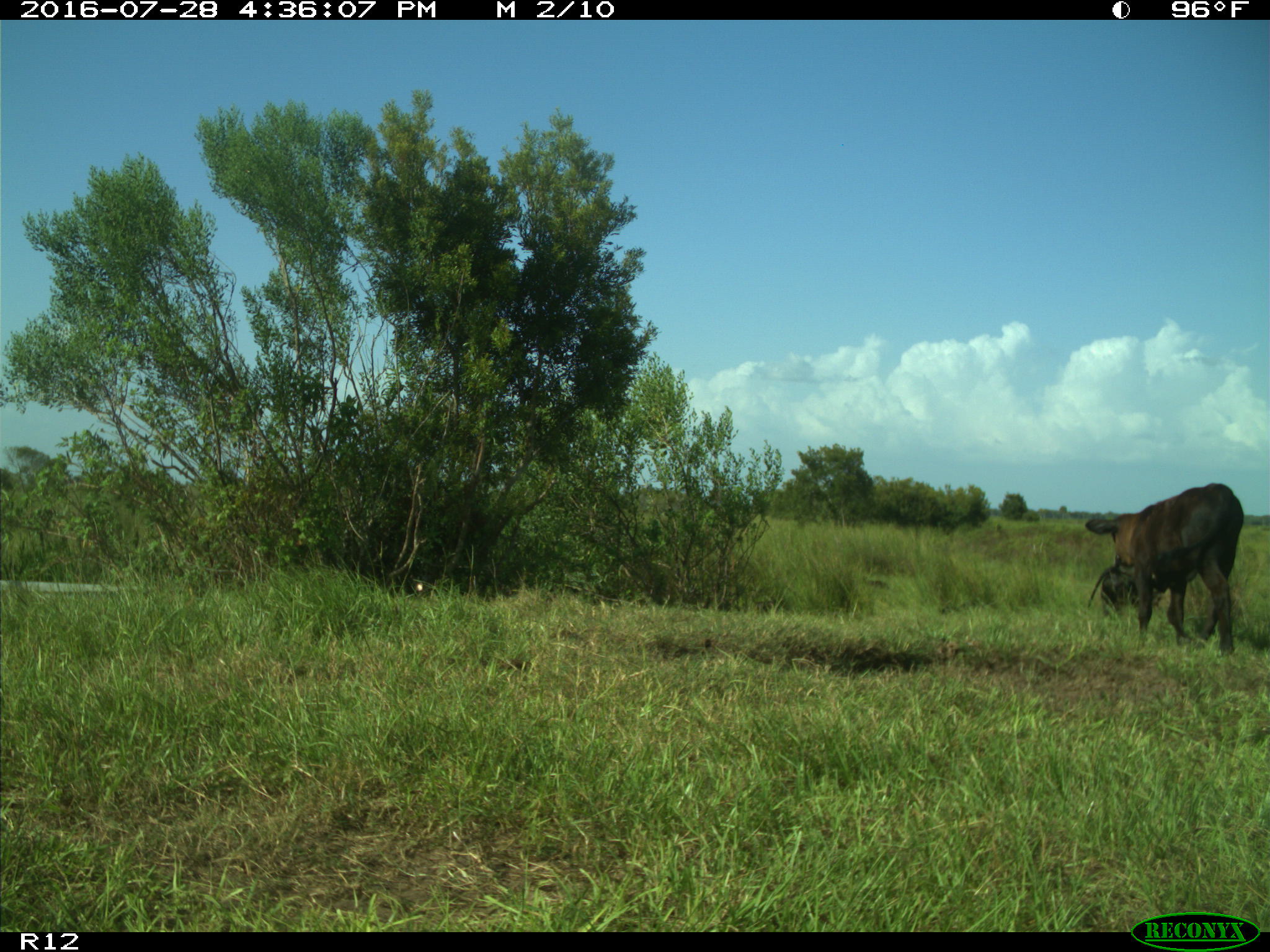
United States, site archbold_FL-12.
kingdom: Animalia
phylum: Chordata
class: Mammalia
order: Artiodactyla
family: Bovidae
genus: Bos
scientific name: Bos taurus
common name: domestic cow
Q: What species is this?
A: Bos taurus (domestic cow).